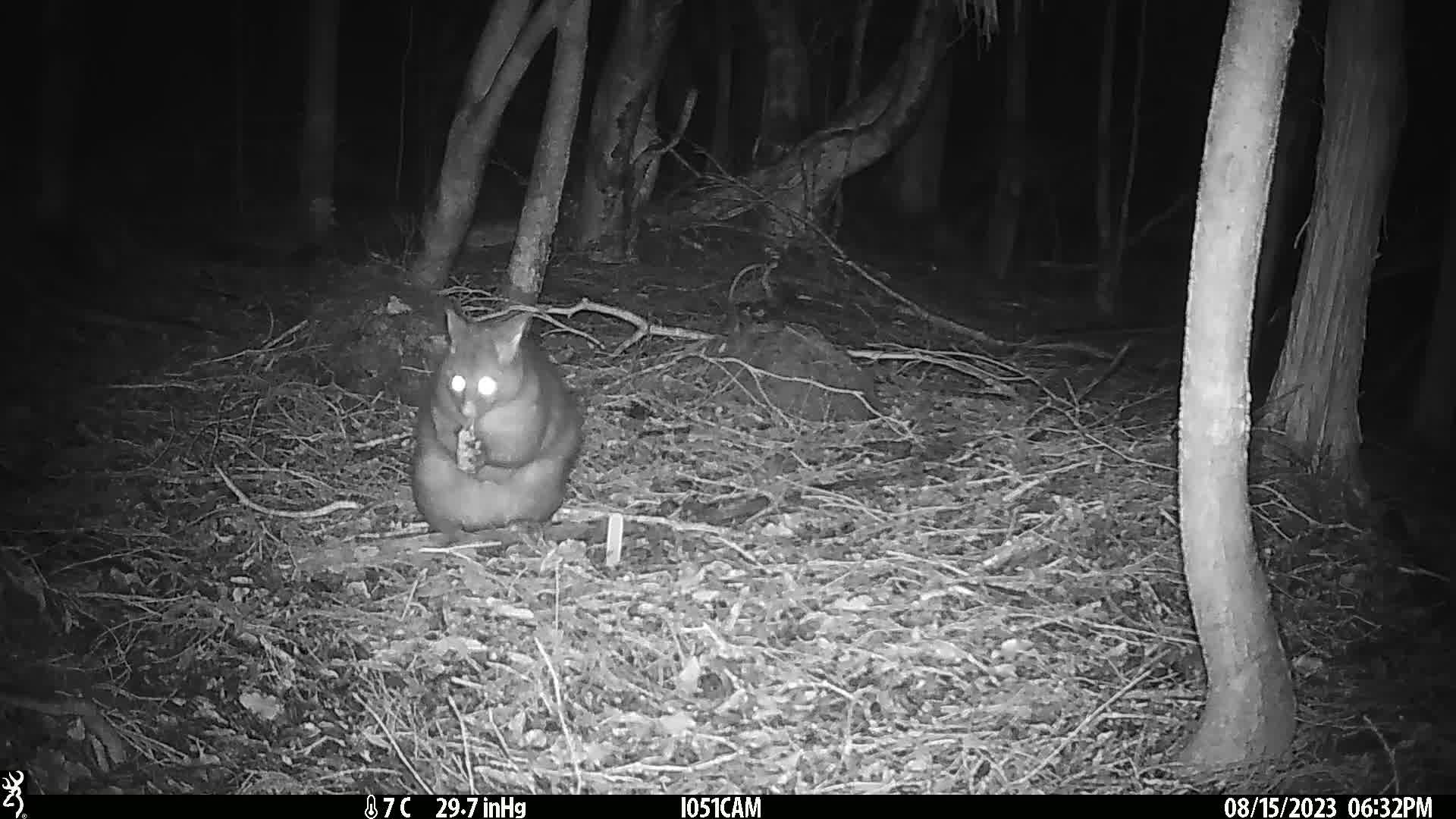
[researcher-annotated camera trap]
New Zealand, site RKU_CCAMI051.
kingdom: Animalia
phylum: Chordata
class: Mammalia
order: Diprotodontia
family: Phalangeridae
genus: Trichosurus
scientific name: Trichosurus vulpecula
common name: common brushtail possum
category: possum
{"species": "possum (common brushtail possum) (Trichosurus vulpecula)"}